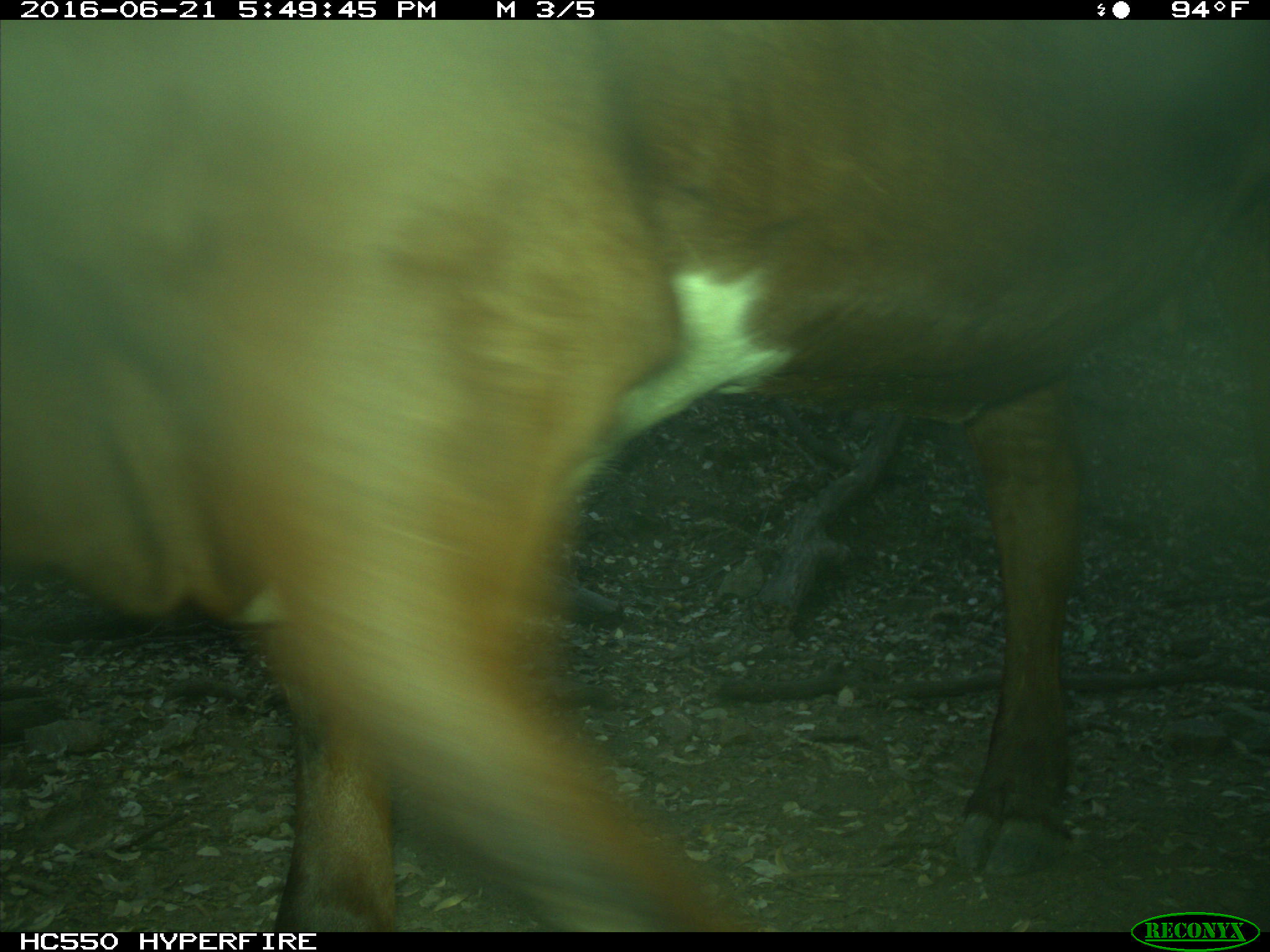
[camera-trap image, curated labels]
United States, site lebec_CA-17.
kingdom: Animalia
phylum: Chordata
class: Mammalia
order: Artiodactyla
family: Bovidae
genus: Bos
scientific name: Bos taurus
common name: domestic cow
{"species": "Bos taurus (domestic cow)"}